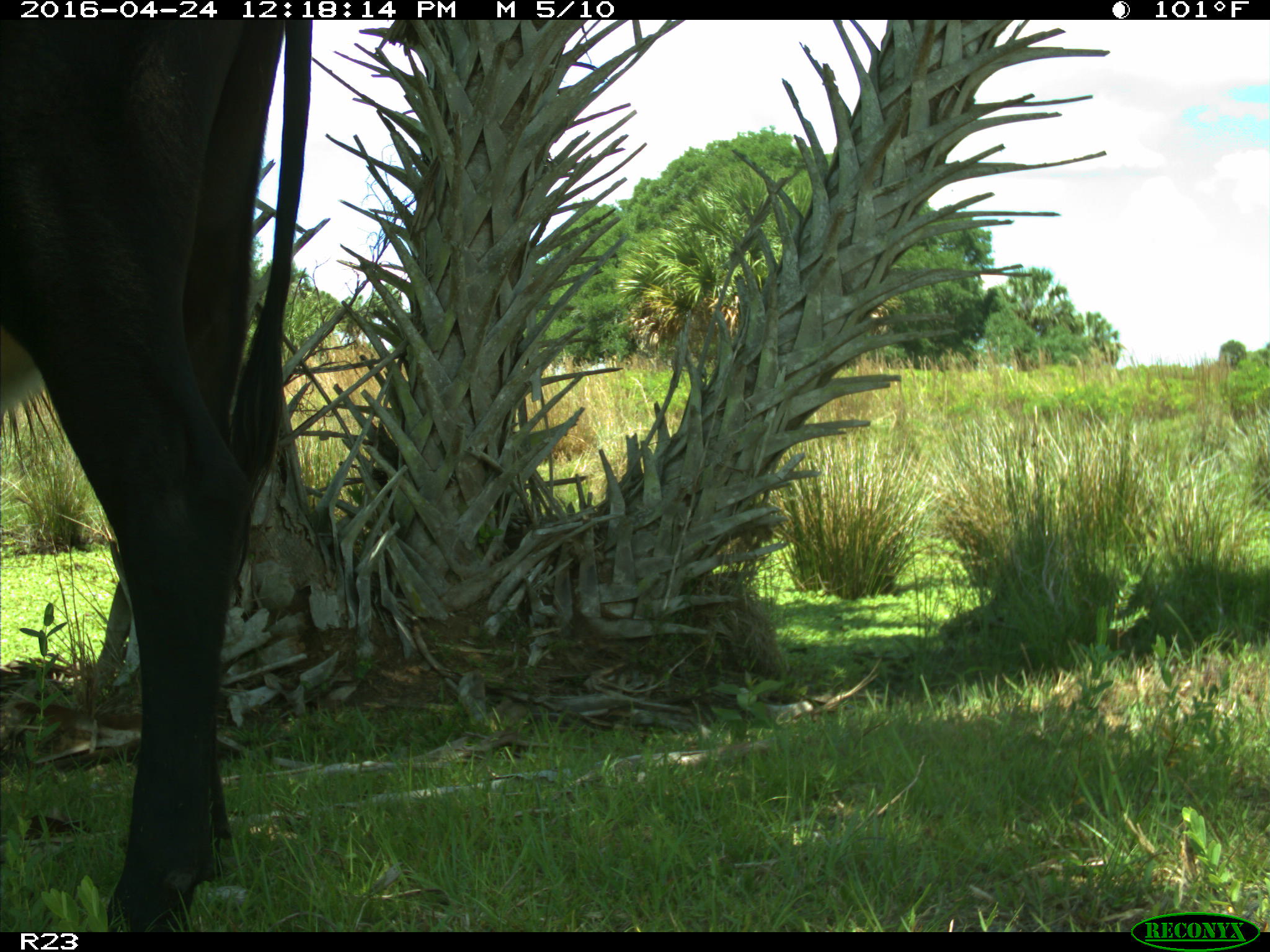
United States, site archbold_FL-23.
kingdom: Animalia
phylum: Chordata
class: Mammalia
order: Artiodactyla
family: Bovidae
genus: Bos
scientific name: Bos taurus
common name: domestic cow